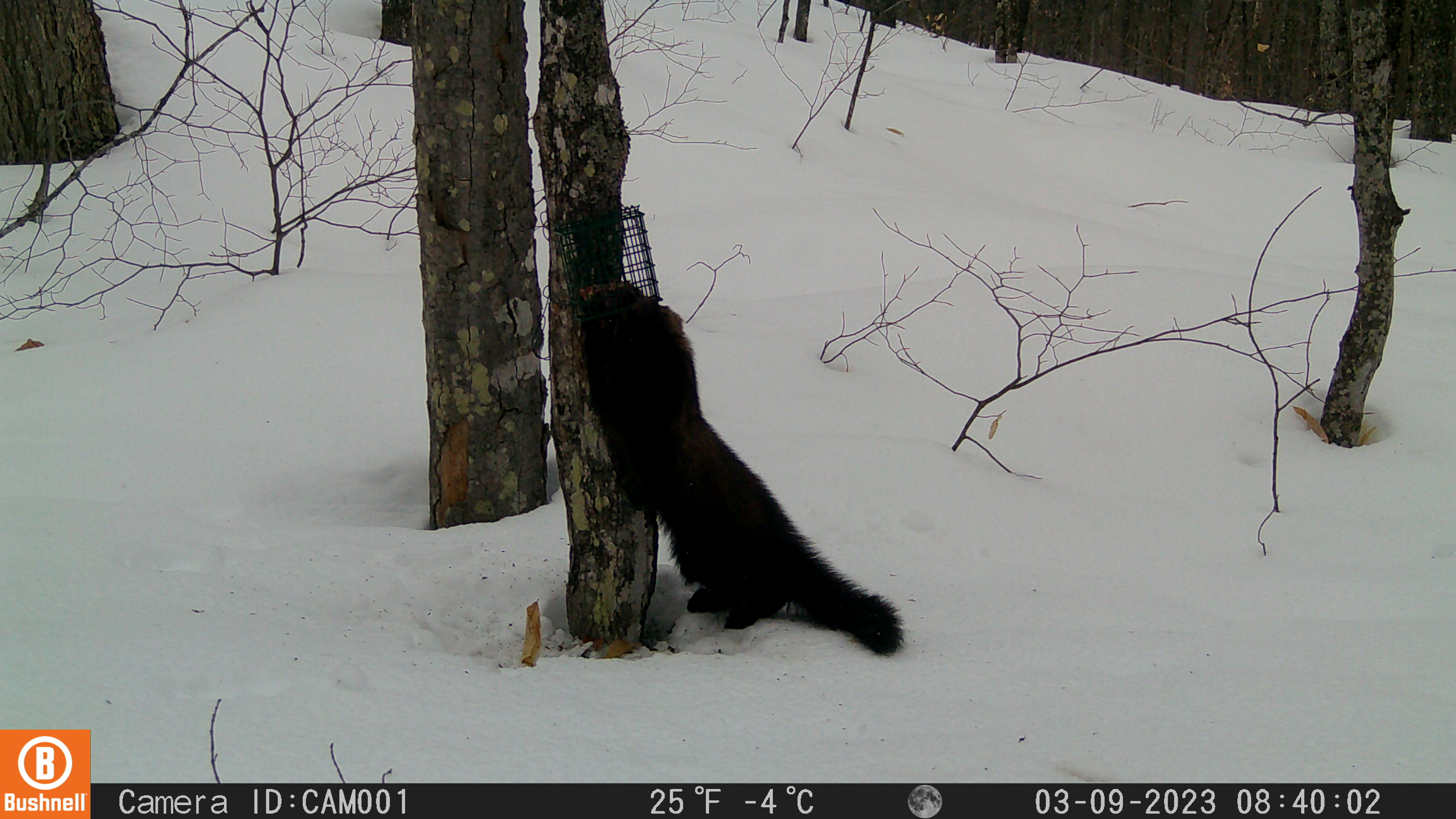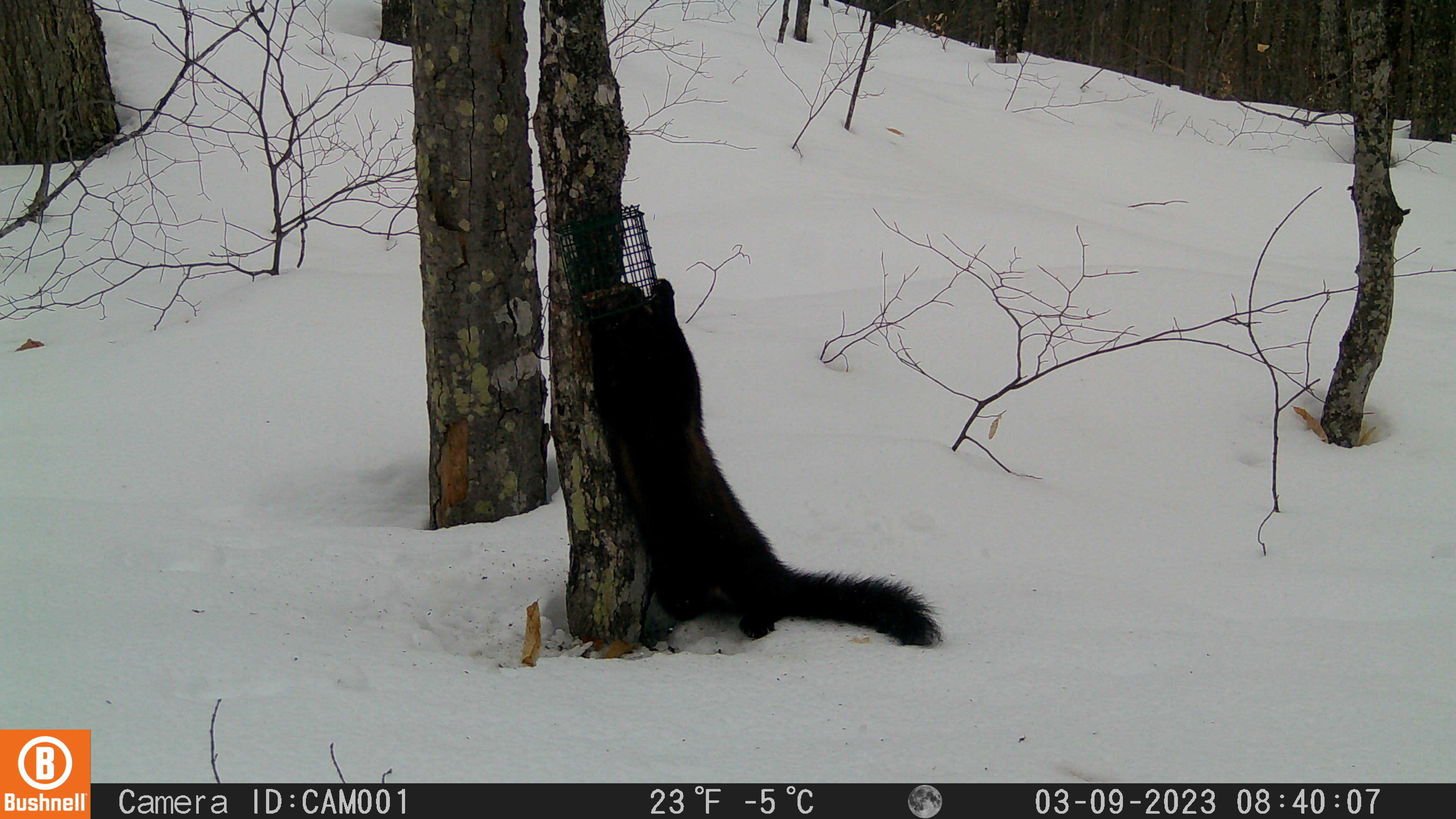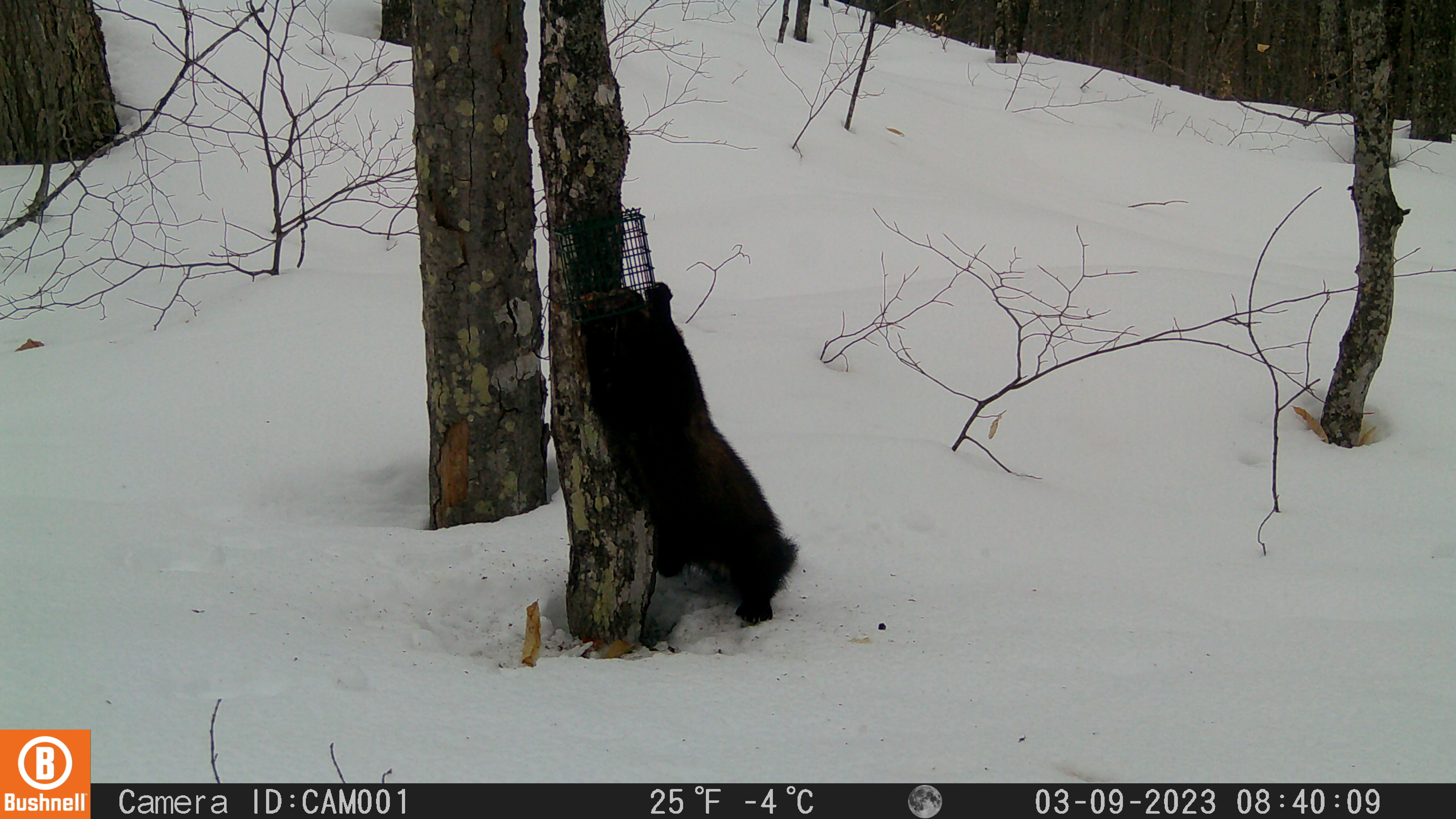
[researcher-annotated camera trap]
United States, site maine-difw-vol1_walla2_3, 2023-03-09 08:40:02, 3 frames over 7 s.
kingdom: Animalia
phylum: Chordata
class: Mammalia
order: Carnivora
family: Mustelidae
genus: Pekania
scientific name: Pekania pennanti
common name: fisher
Fisher (Pekania pennanti).